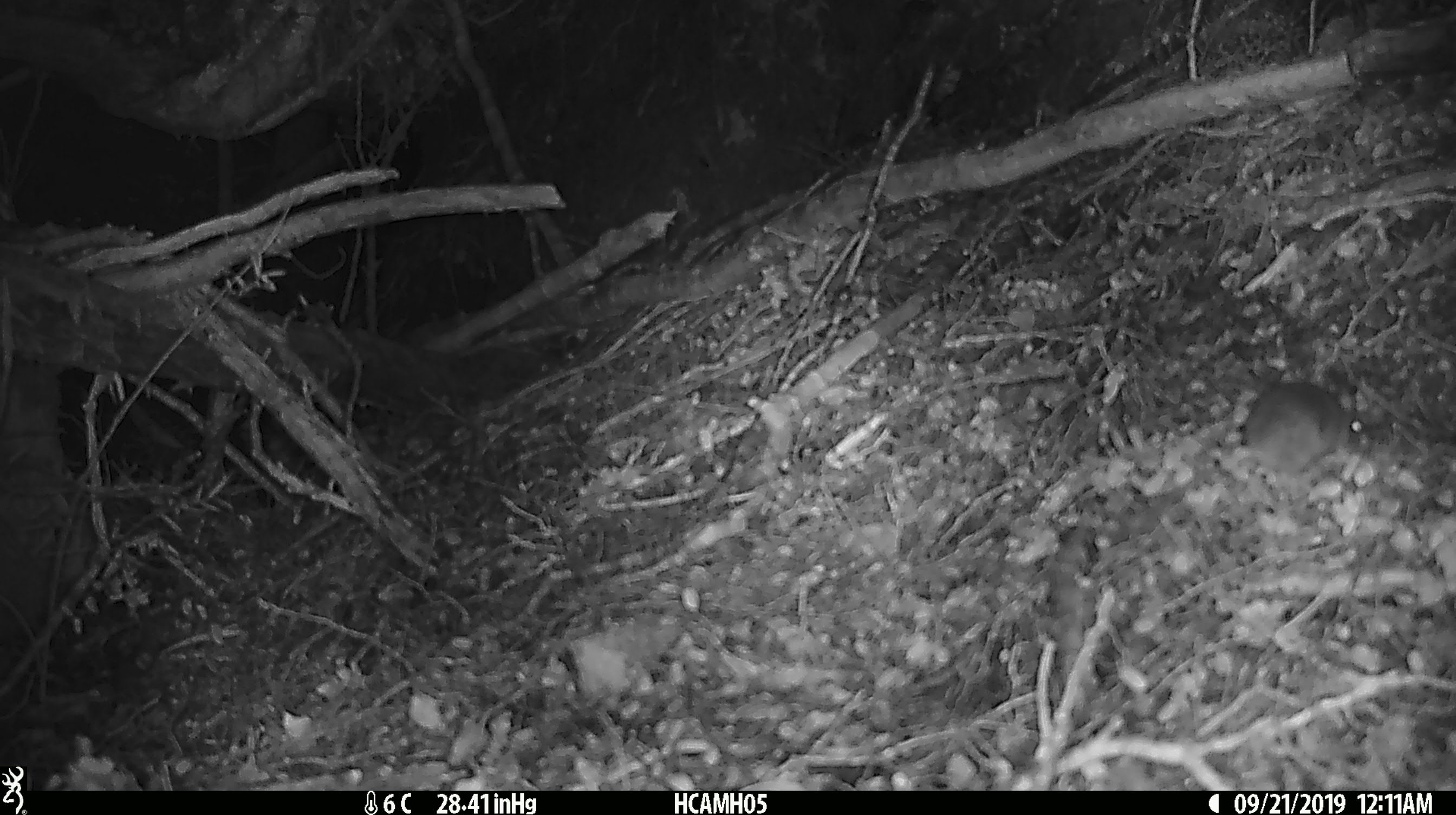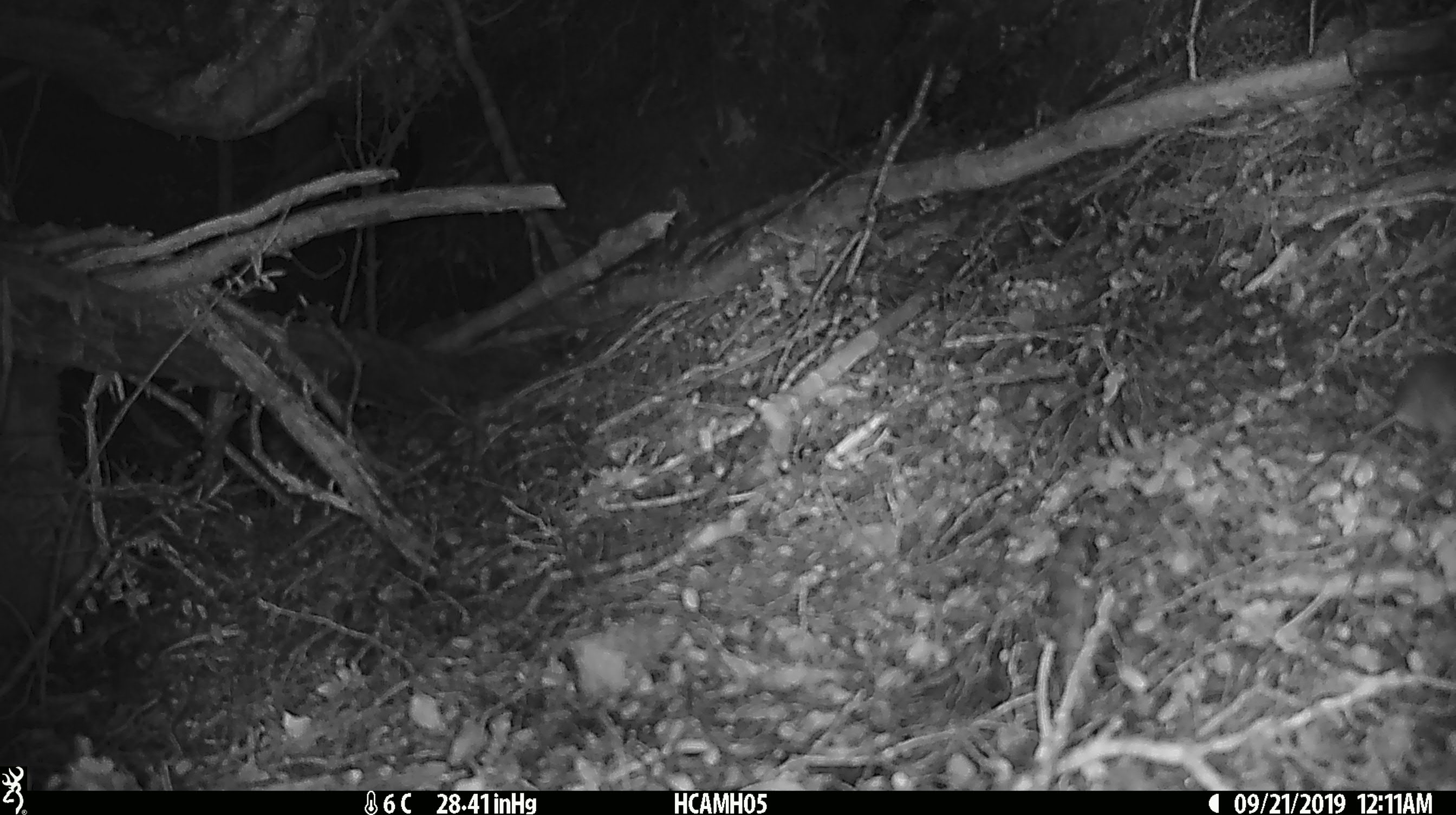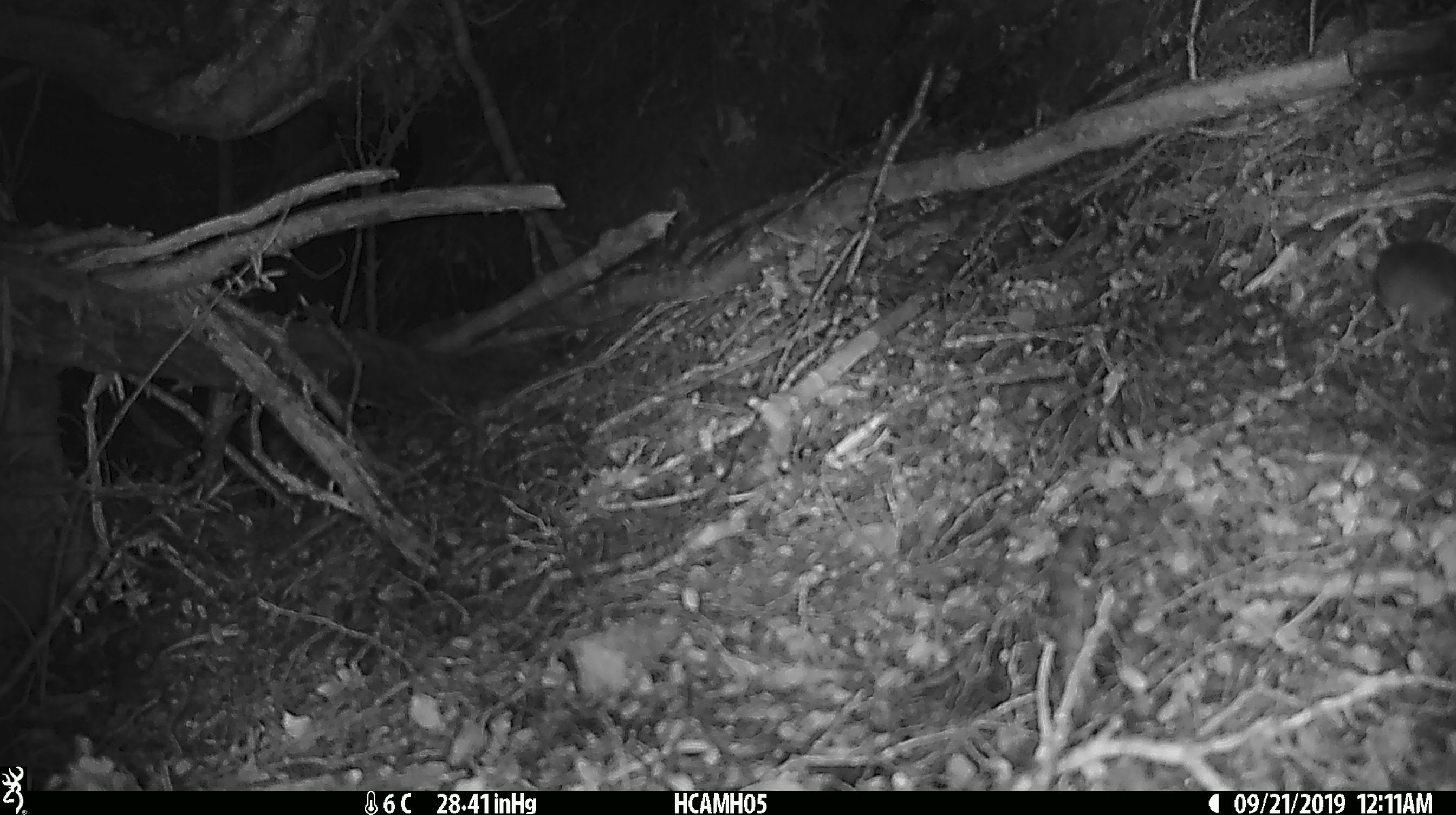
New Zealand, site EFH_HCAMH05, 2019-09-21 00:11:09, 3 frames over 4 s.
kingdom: Animalia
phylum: Chordata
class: Mammalia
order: Rodentia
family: Muridae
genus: Mus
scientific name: Mus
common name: mouse